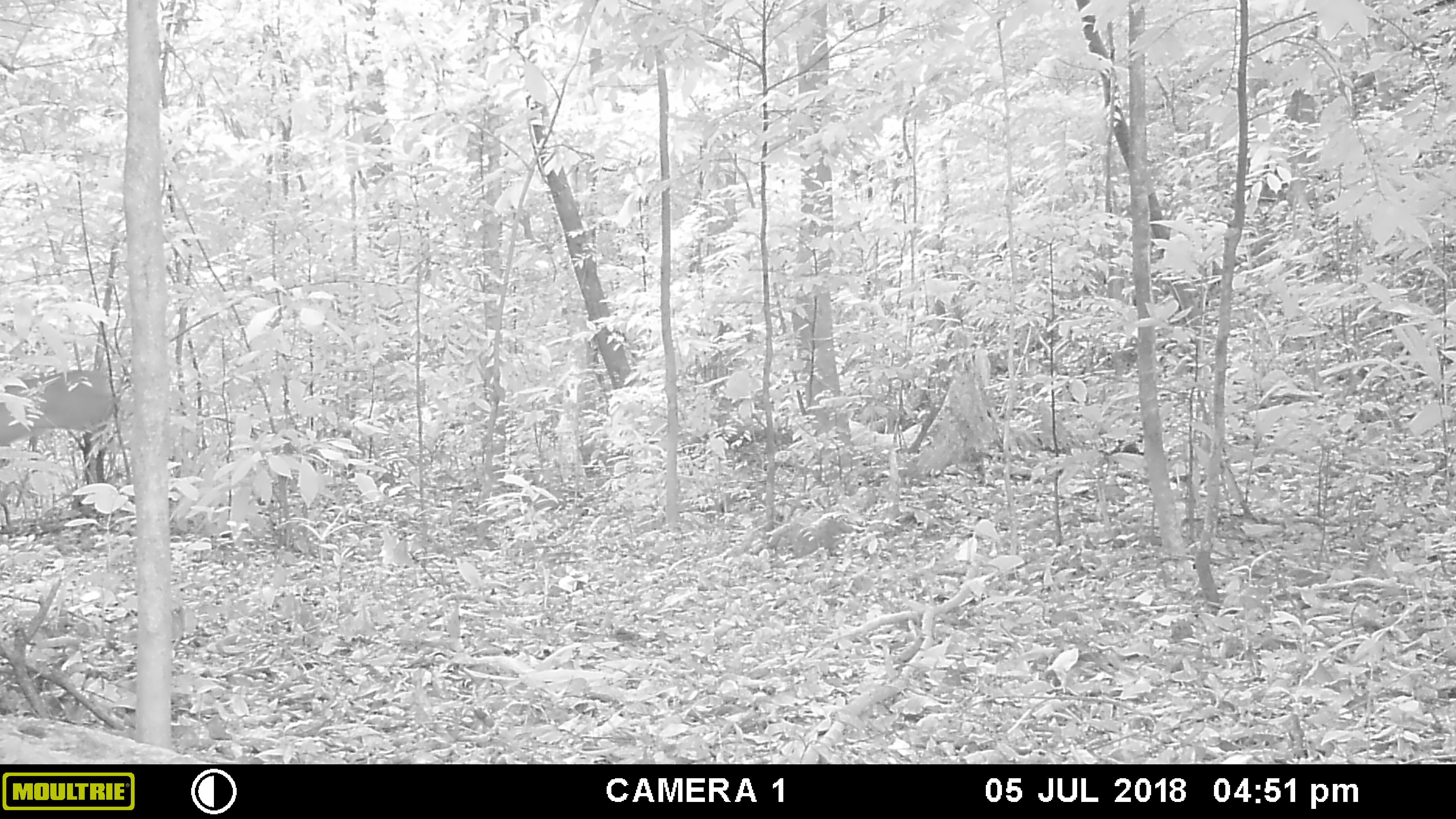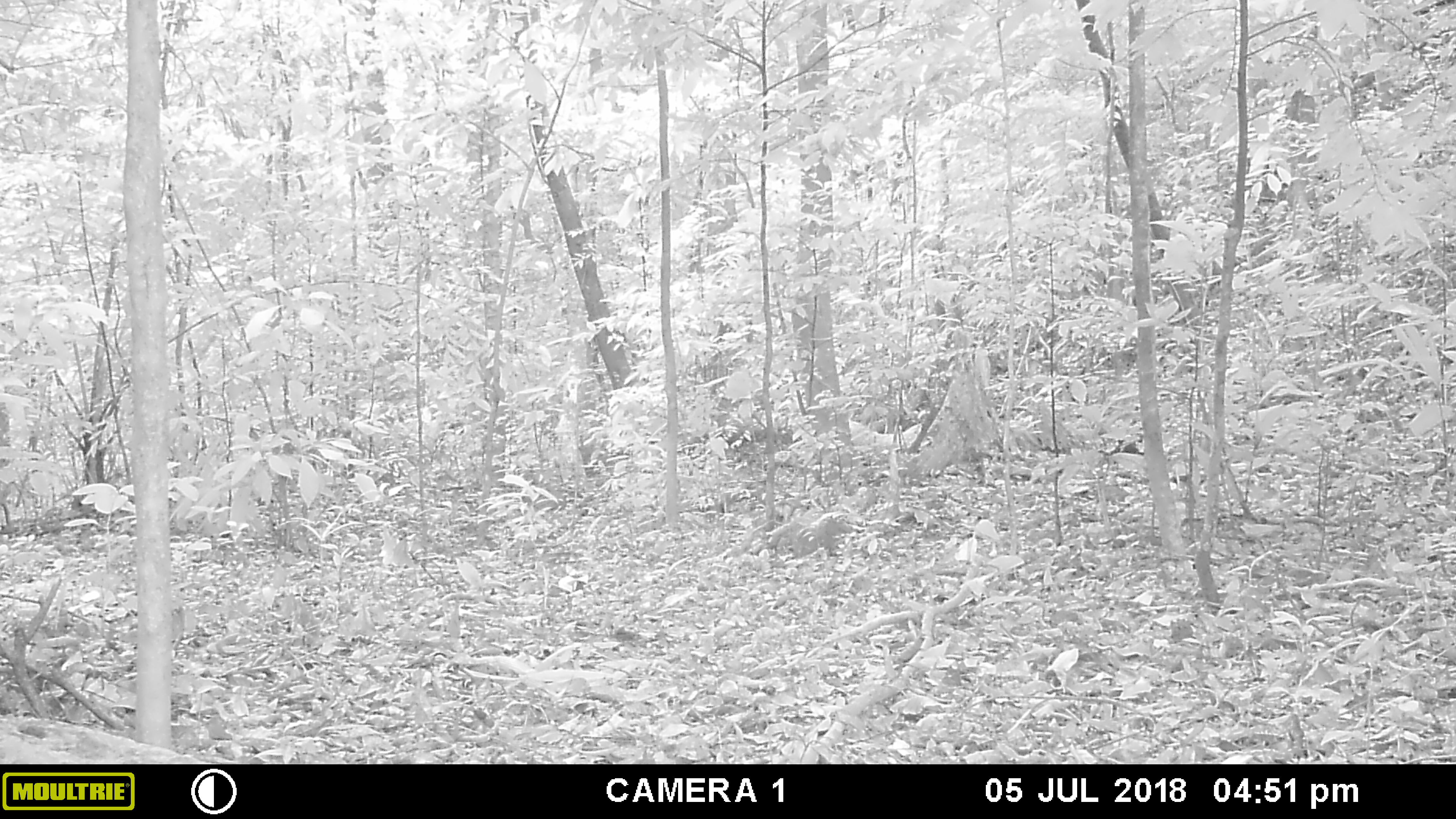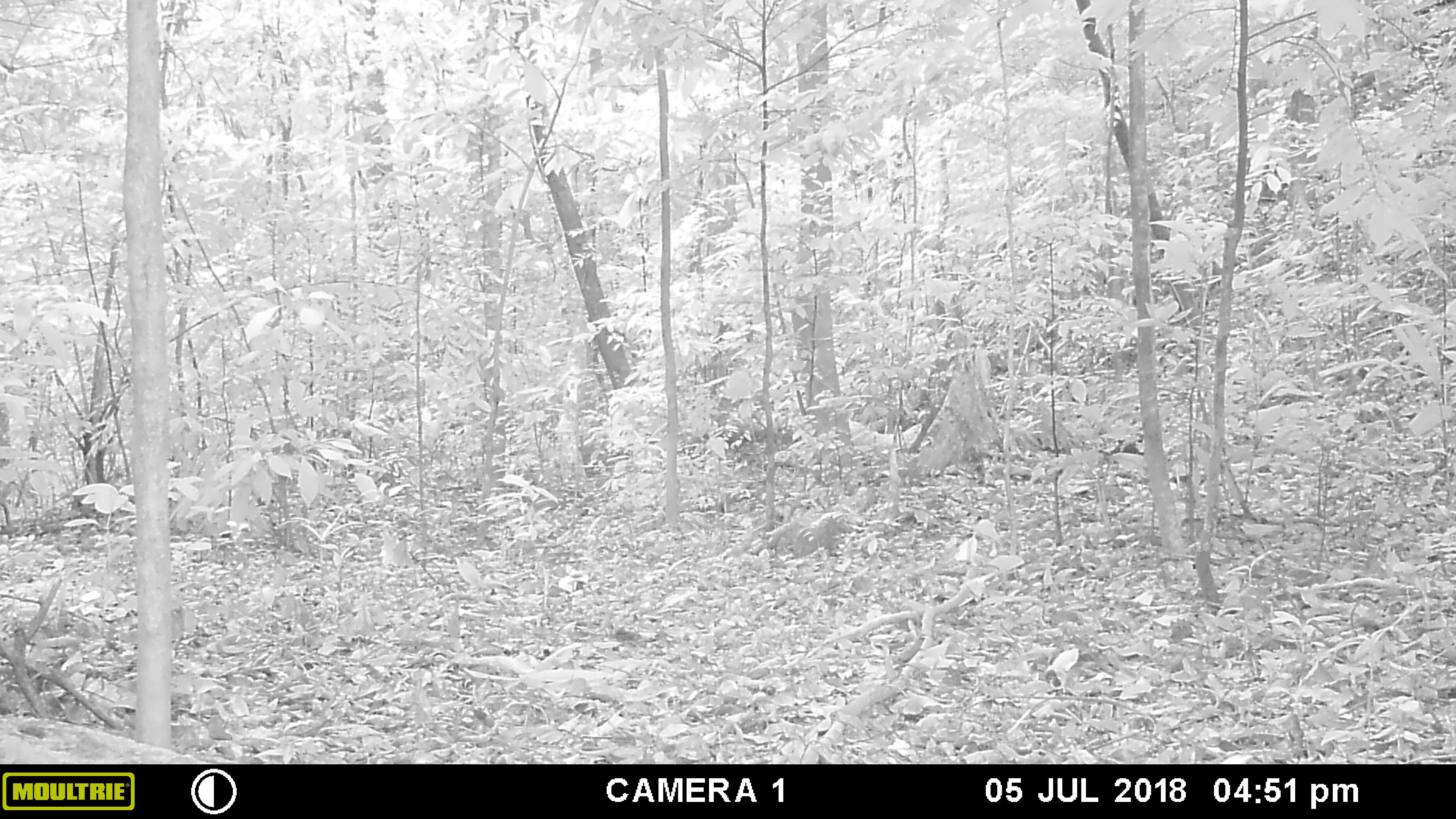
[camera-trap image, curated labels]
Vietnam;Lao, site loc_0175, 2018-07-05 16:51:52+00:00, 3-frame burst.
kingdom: Animalia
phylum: Chordata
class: Mammalia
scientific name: Mammalia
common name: mammal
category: unidentified mammal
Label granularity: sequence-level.